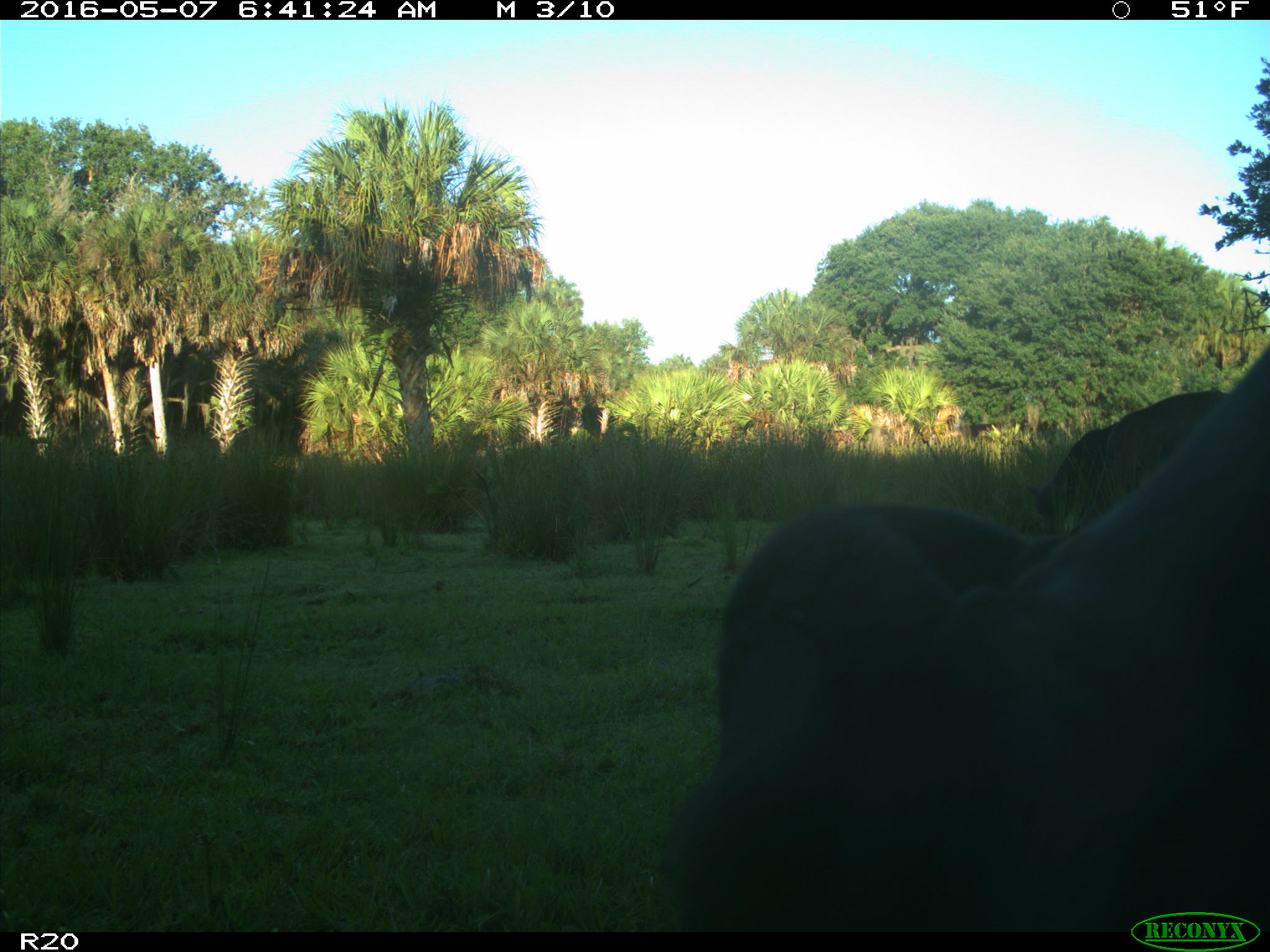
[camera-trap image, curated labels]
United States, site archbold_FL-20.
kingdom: Animalia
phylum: Chordata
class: Mammalia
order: Artiodactyla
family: Bovidae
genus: Bos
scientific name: Bos taurus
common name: domestic cow